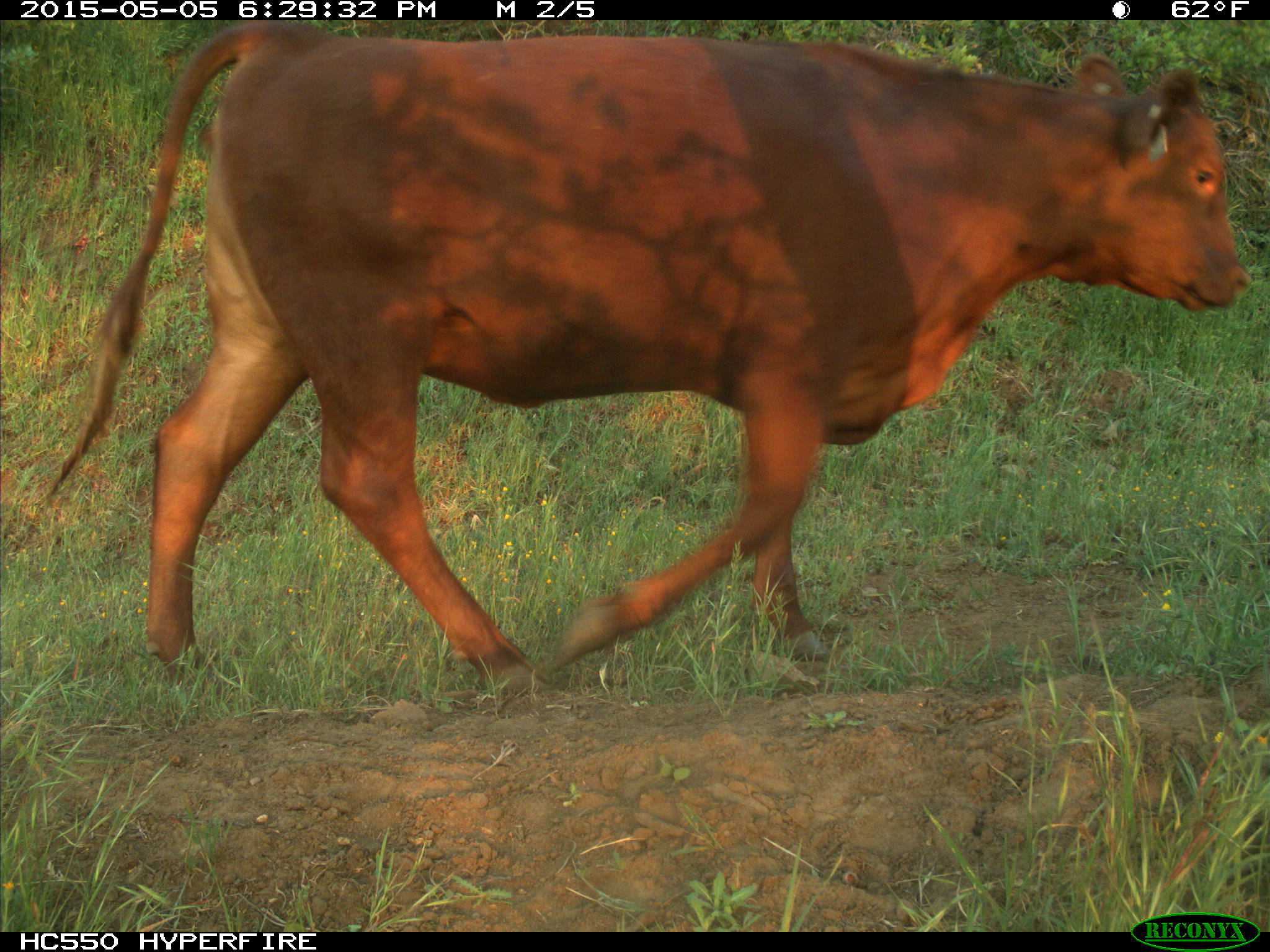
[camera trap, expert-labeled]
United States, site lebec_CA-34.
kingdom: Animalia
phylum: Chordata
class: Mammalia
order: Artiodactyla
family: Bovidae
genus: Bos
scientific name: Bos taurus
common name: domestic cow